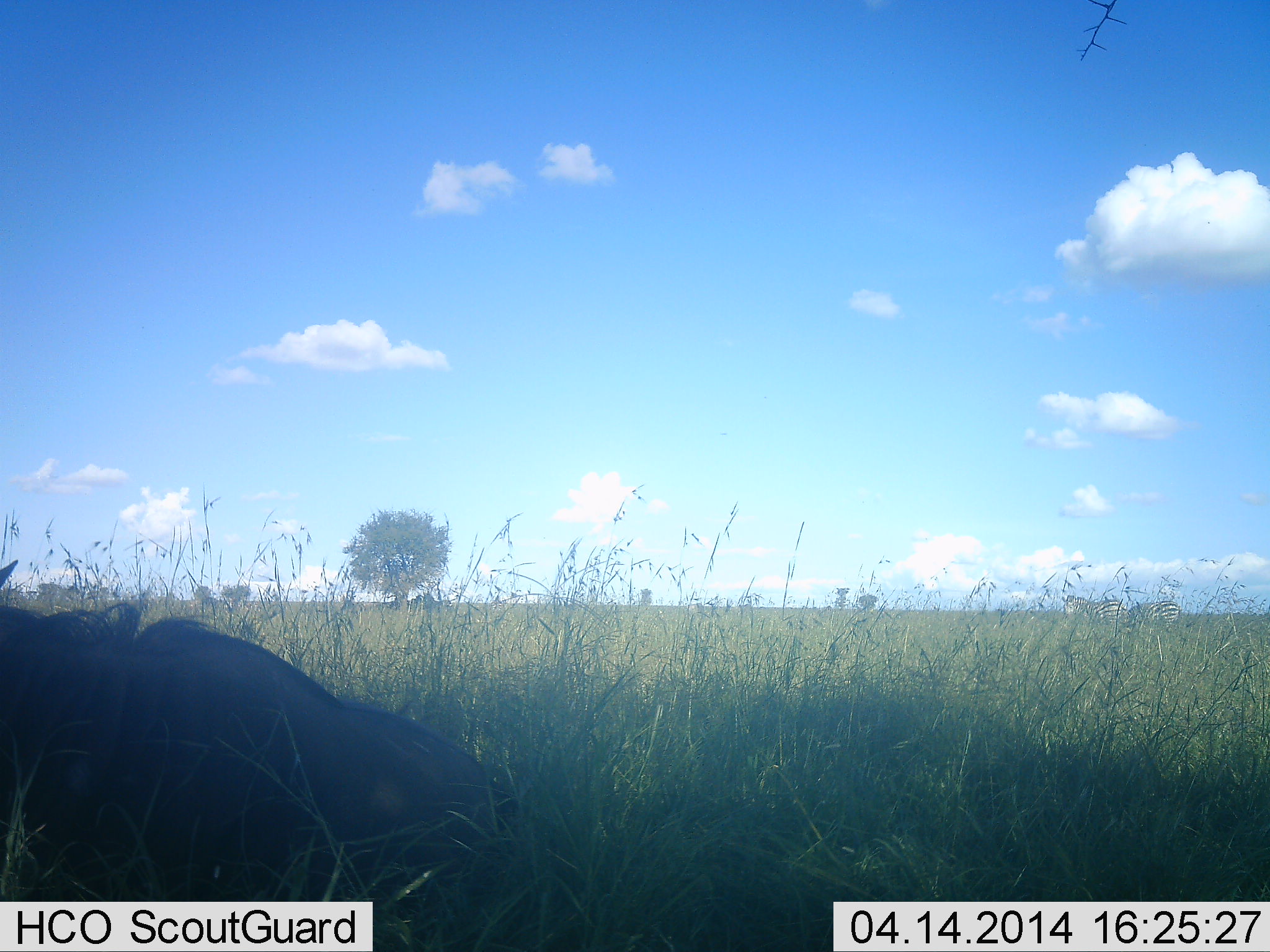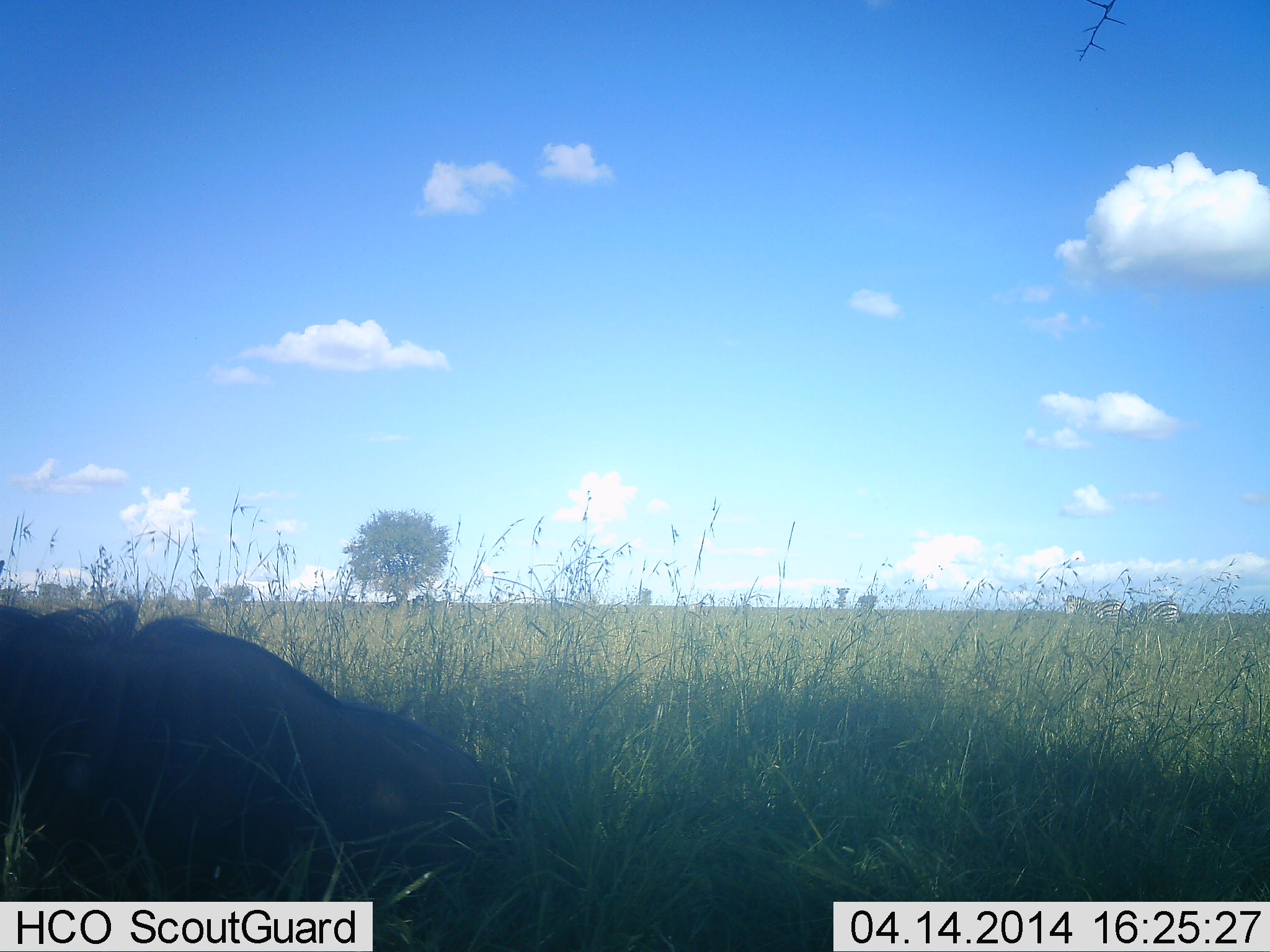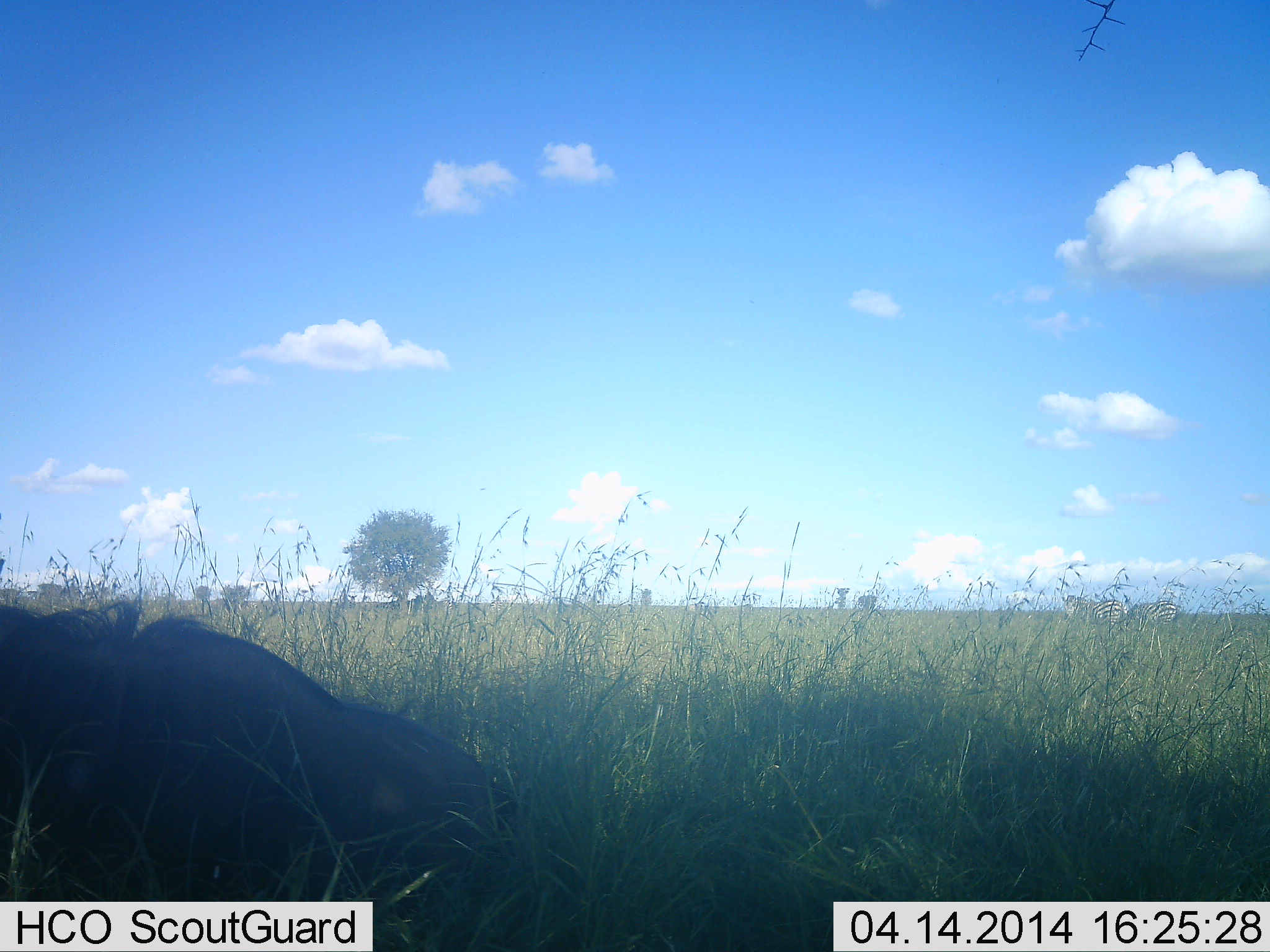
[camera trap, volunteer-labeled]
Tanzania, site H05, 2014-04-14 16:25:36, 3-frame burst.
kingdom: Animalia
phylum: Chordata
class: Mammalia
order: Artiodactyla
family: Bovidae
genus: Connochaetes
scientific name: Connochaetes taurinus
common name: blue wildebeest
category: wildebeest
Wildebeest (blue wildebeest) (Connochaetes taurinus), count 1. Behavior (volunteer vote fractions): standing 0%, resting 100%, moving 0%, interacting 0%. Young present (vote fraction): 0%. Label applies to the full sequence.